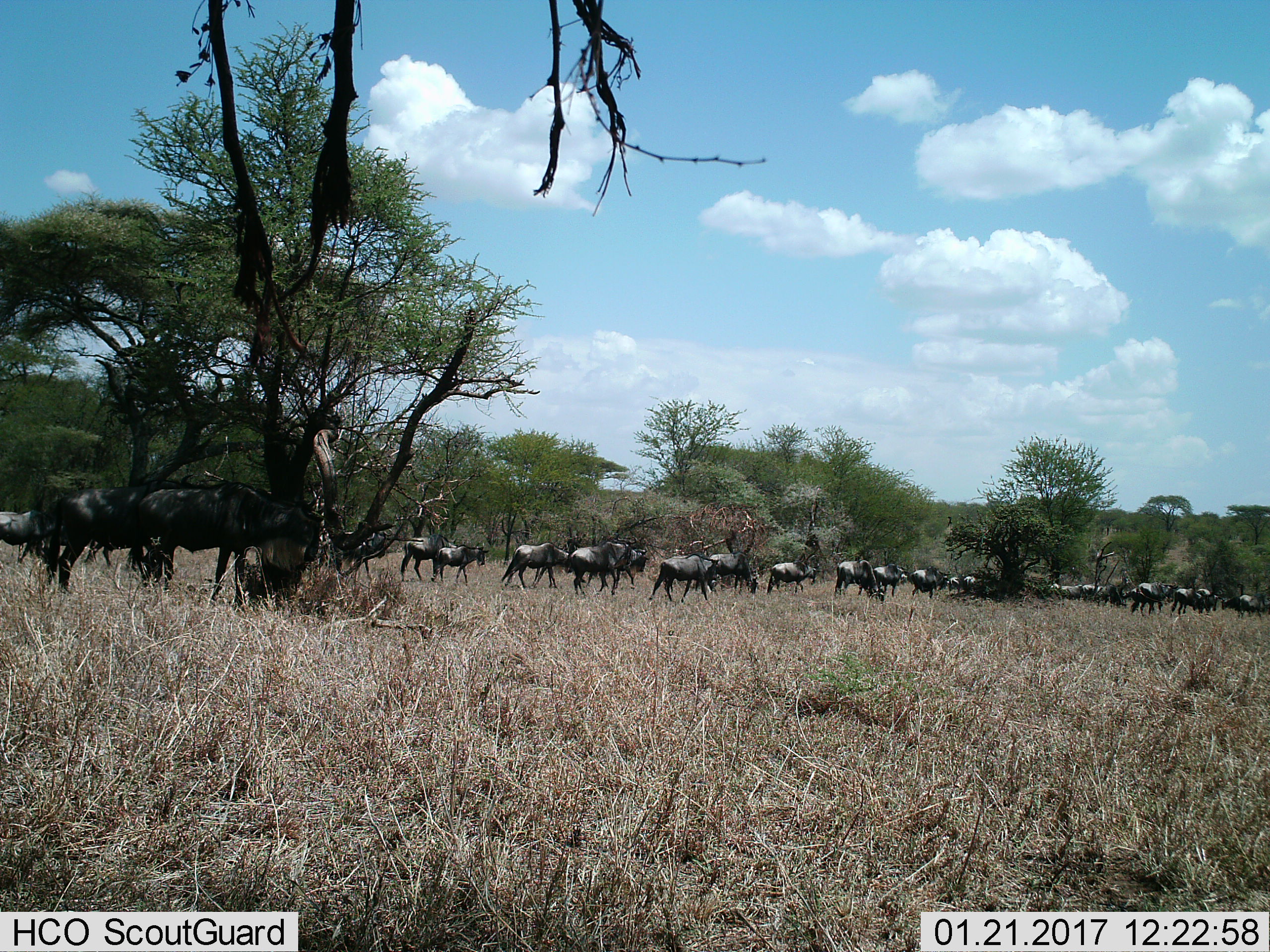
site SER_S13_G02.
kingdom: Animalia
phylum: Chordata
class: Mammalia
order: Artiodactyla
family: Bovidae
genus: Connochaetes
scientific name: Connochaetes taurinus taurinus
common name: blue wildebeest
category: wildebeestblue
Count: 11-50.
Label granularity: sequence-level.